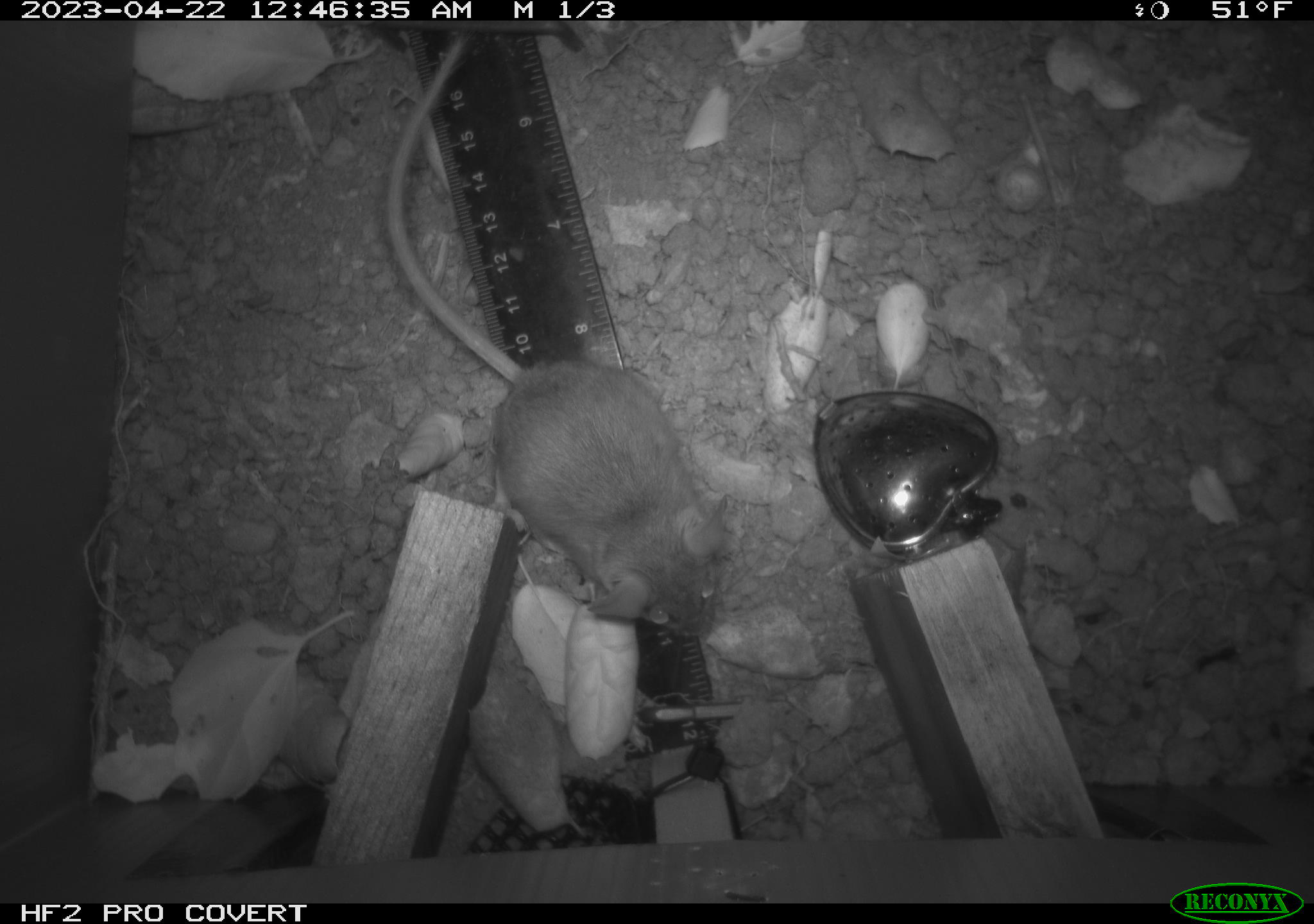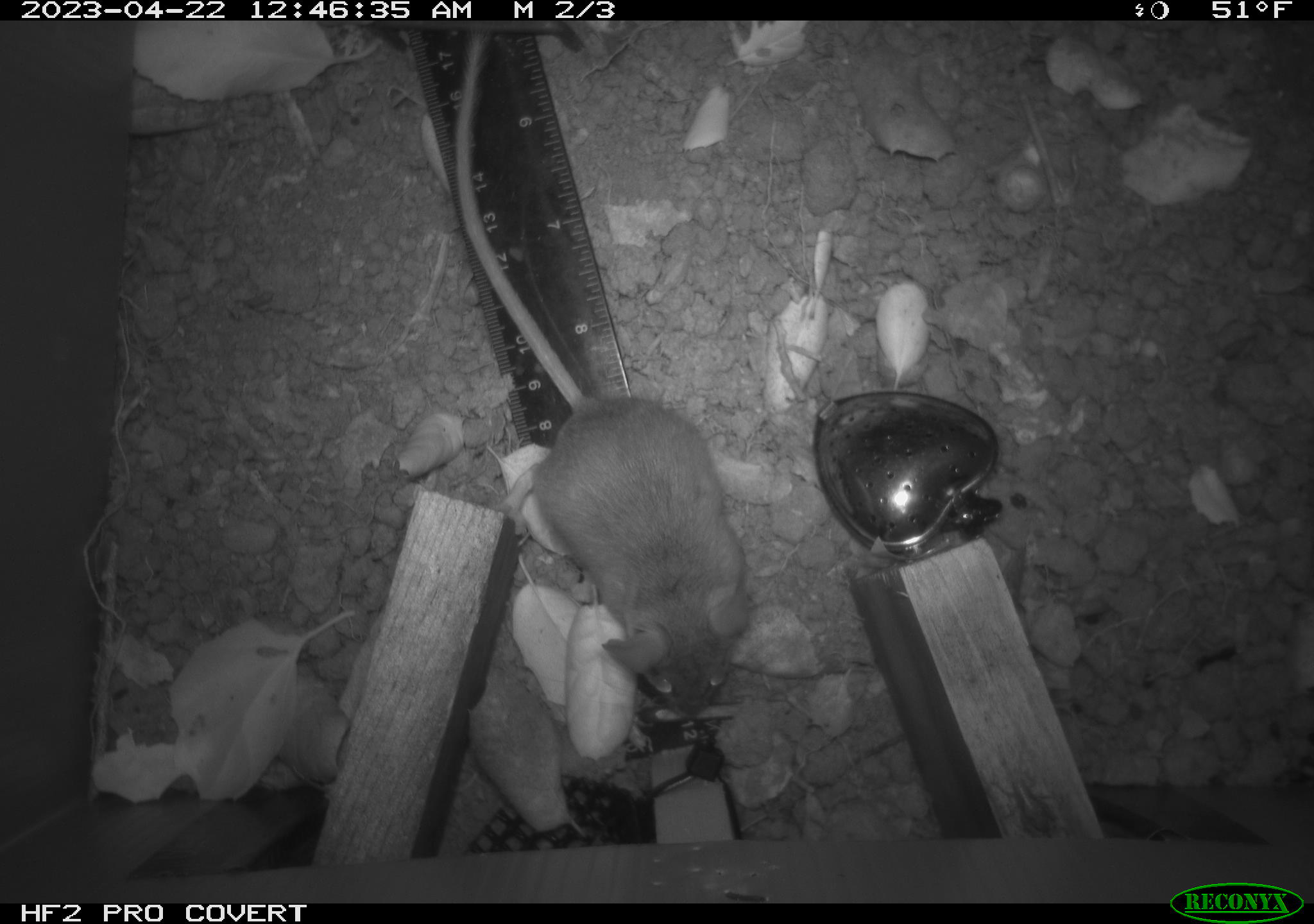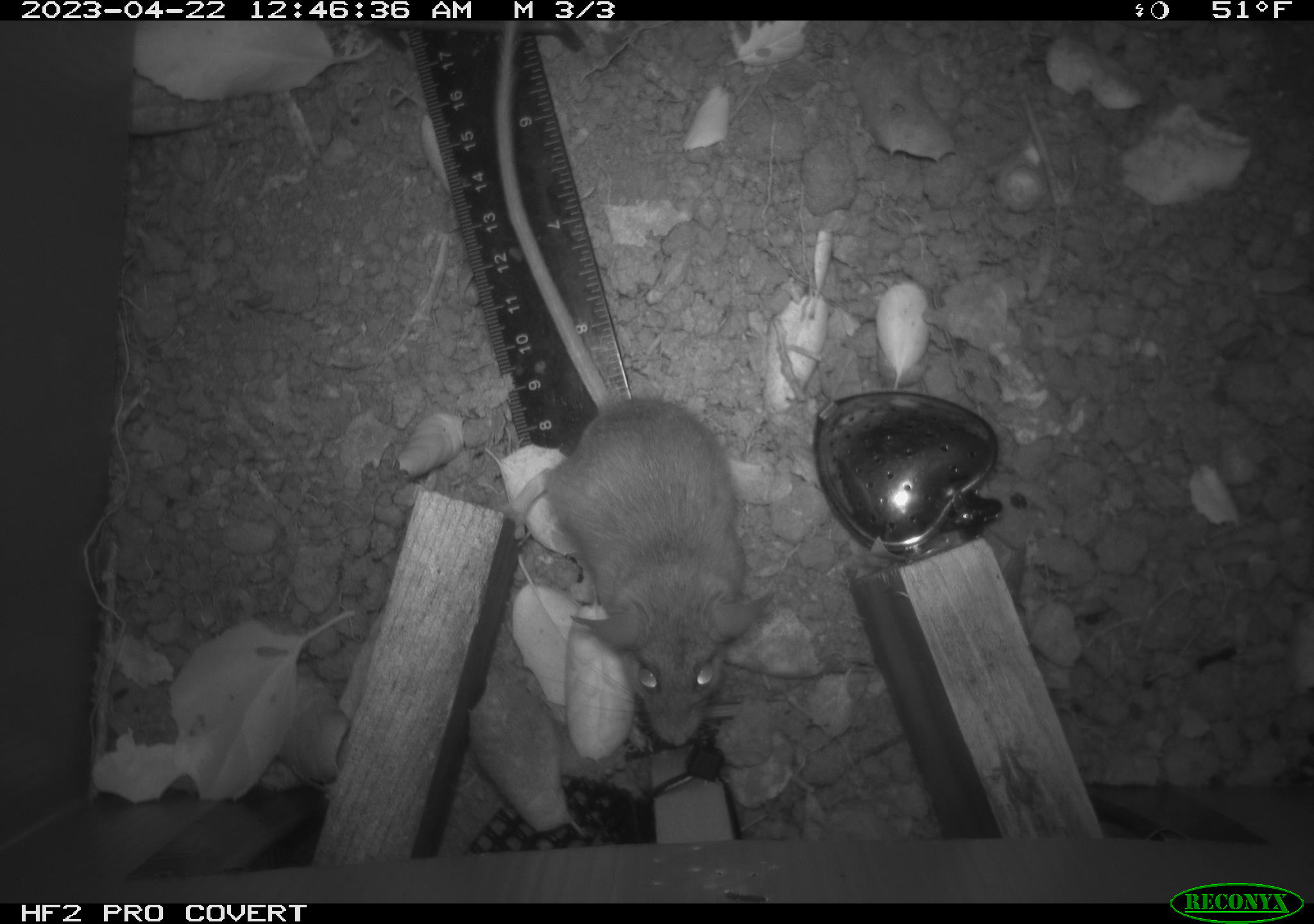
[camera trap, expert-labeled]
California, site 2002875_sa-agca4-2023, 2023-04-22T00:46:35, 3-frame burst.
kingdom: Animalia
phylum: Chordata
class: Mammalia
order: Rodentia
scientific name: Rodentia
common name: mouse species